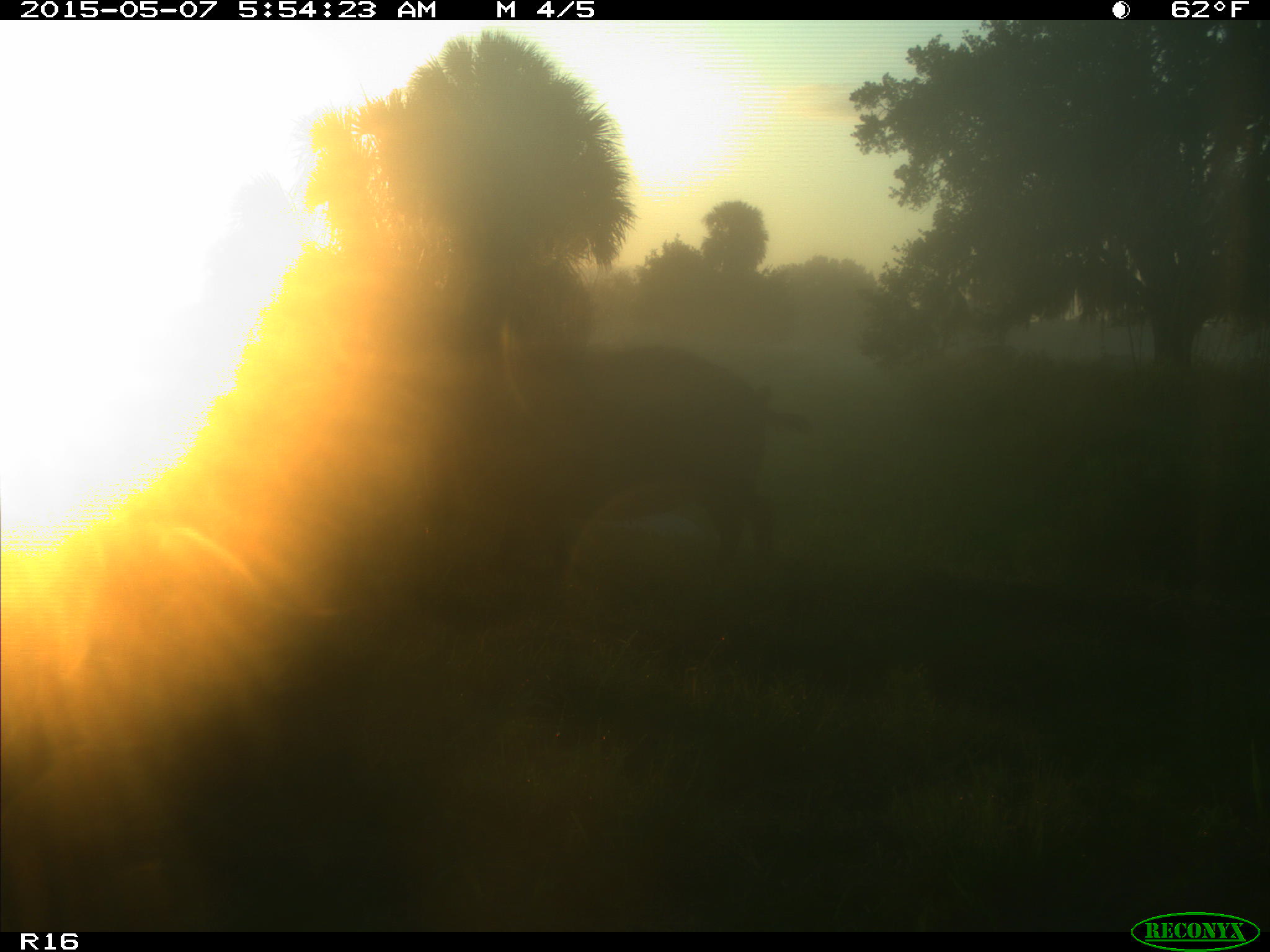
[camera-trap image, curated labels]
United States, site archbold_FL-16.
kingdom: Animalia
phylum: Chordata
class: Mammalia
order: Artiodactyla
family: Suidae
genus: Sus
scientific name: Sus scrofa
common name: wild boar